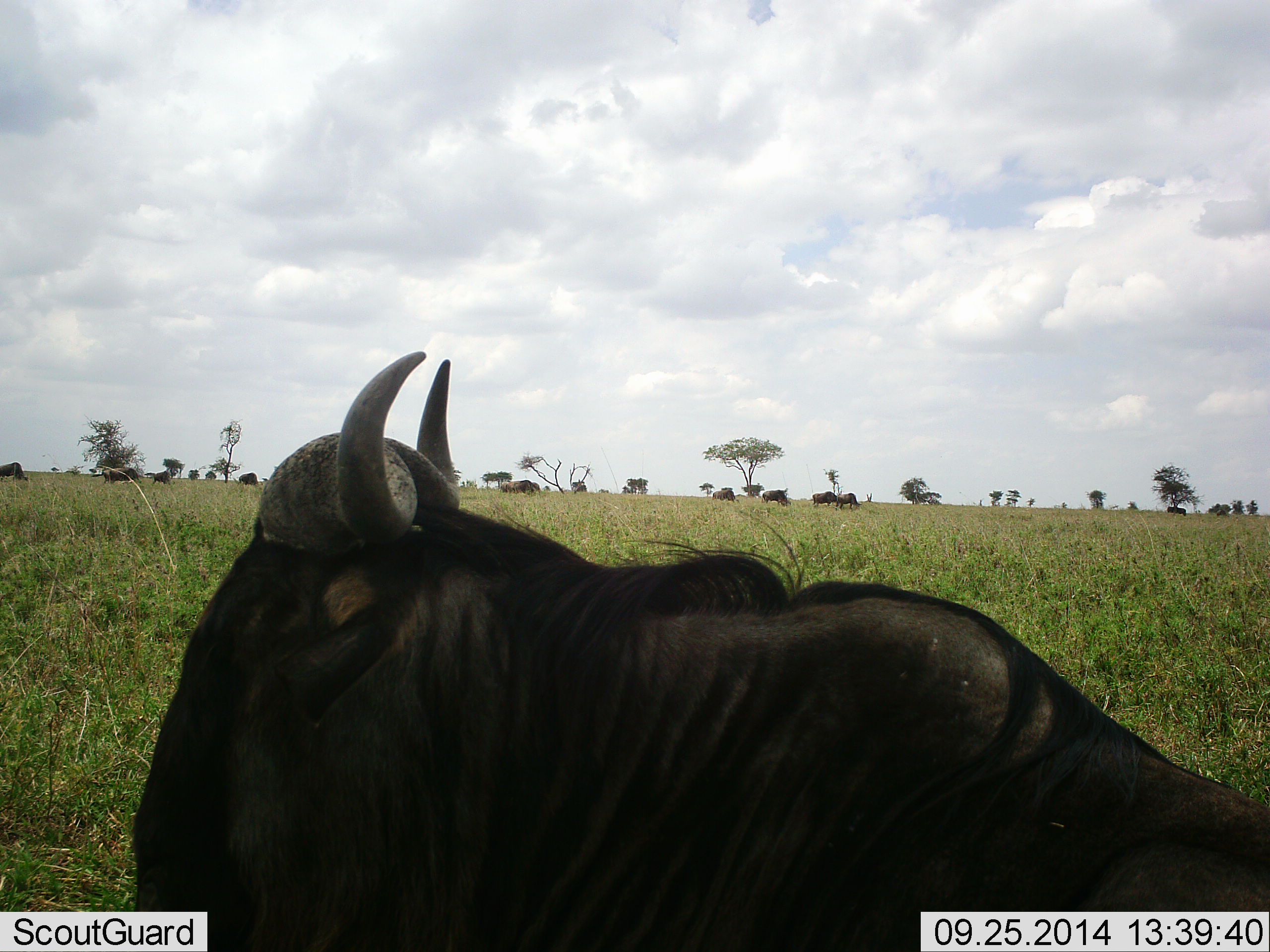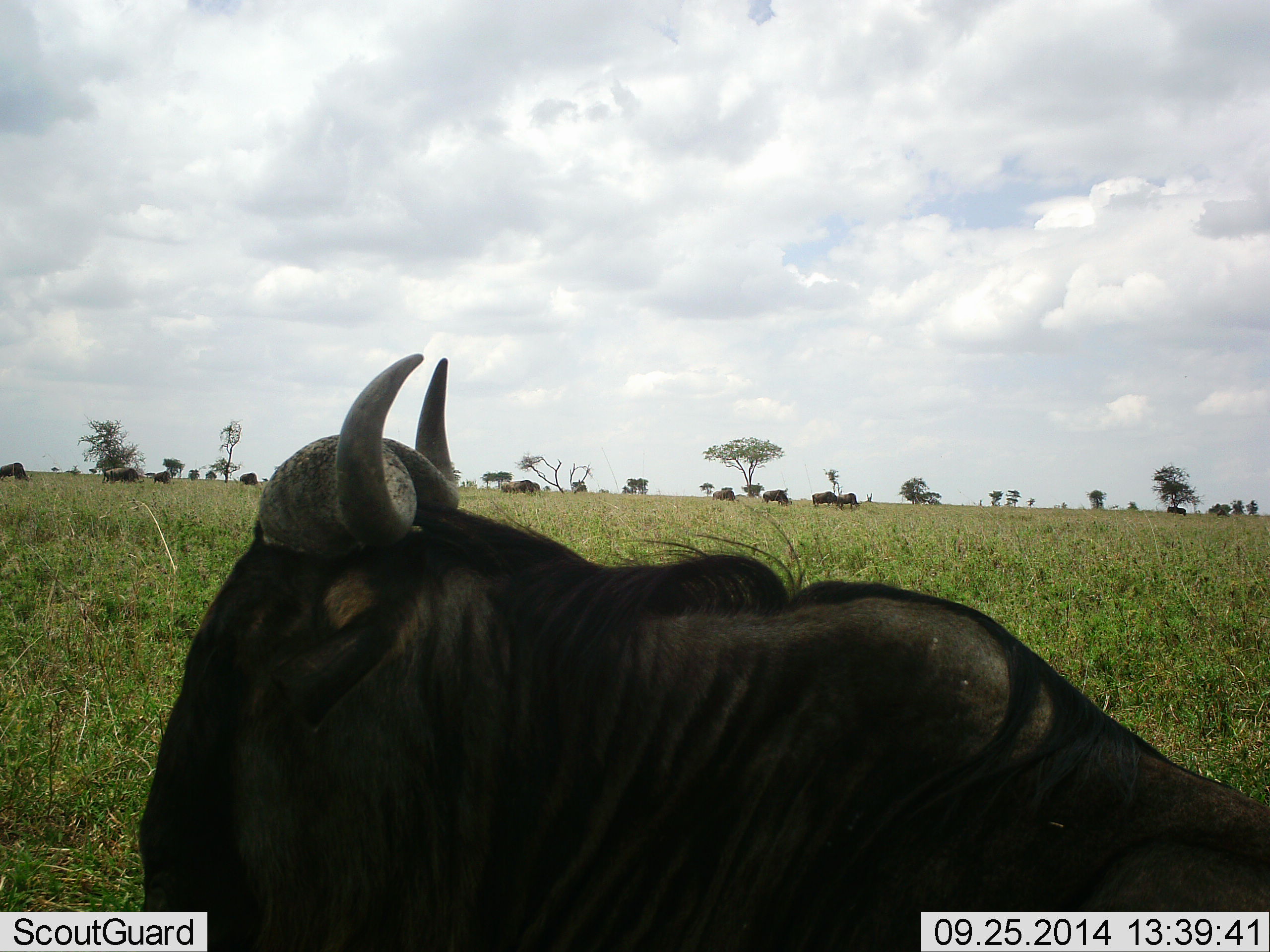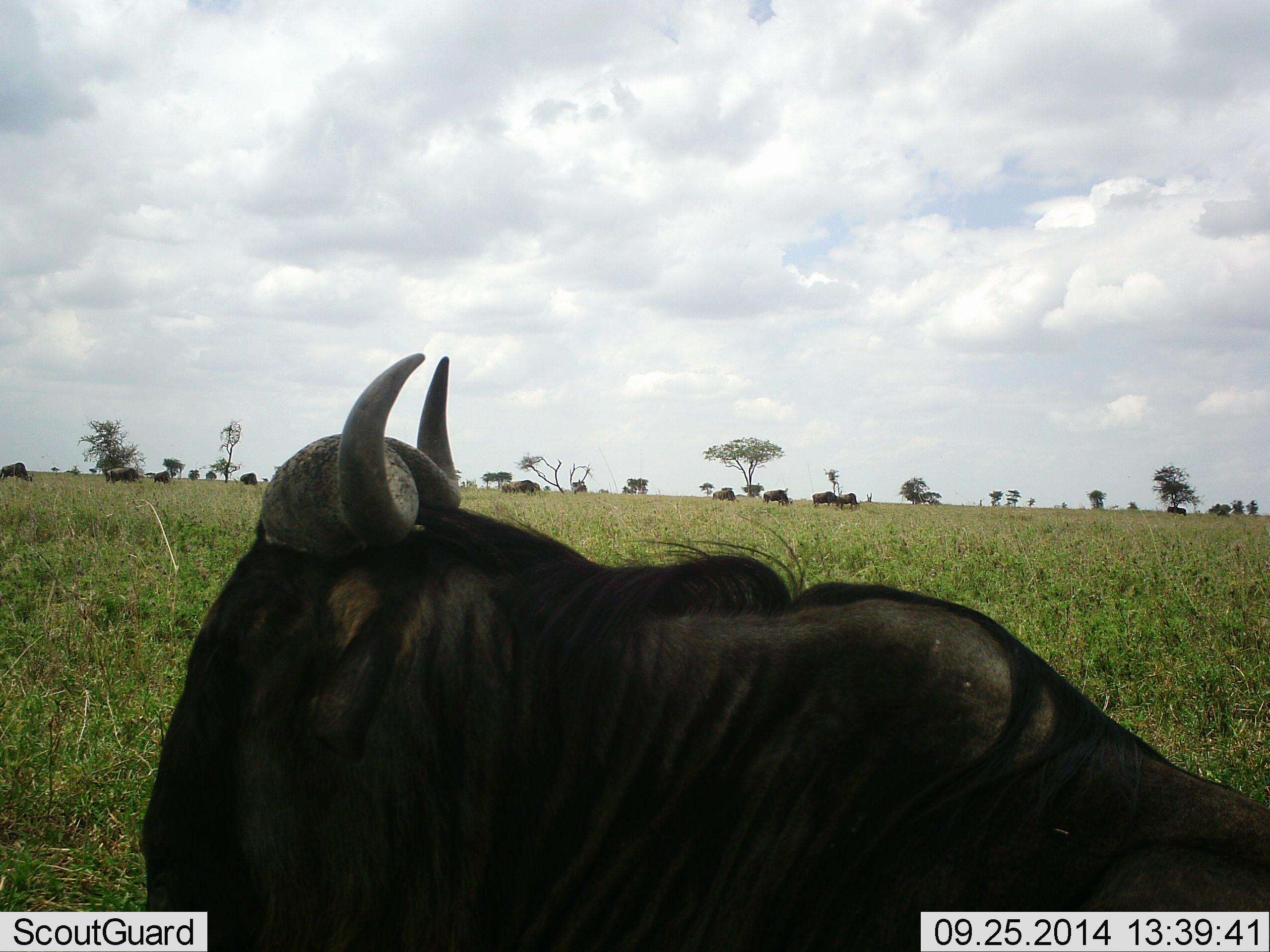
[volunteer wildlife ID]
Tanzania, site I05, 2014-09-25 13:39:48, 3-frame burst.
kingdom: Animalia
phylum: Chordata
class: Mammalia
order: Artiodactyla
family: Bovidae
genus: Connochaetes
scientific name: Connochaetes taurinus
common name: blue wildebeest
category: wildebeest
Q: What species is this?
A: Wildebeest (blue wildebeest) (Connochaetes taurinus).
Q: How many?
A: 1.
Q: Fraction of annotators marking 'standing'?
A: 40%.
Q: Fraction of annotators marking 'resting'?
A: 50%.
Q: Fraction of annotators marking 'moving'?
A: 30%.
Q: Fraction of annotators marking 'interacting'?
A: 0%.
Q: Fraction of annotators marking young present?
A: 0%.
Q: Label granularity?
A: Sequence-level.